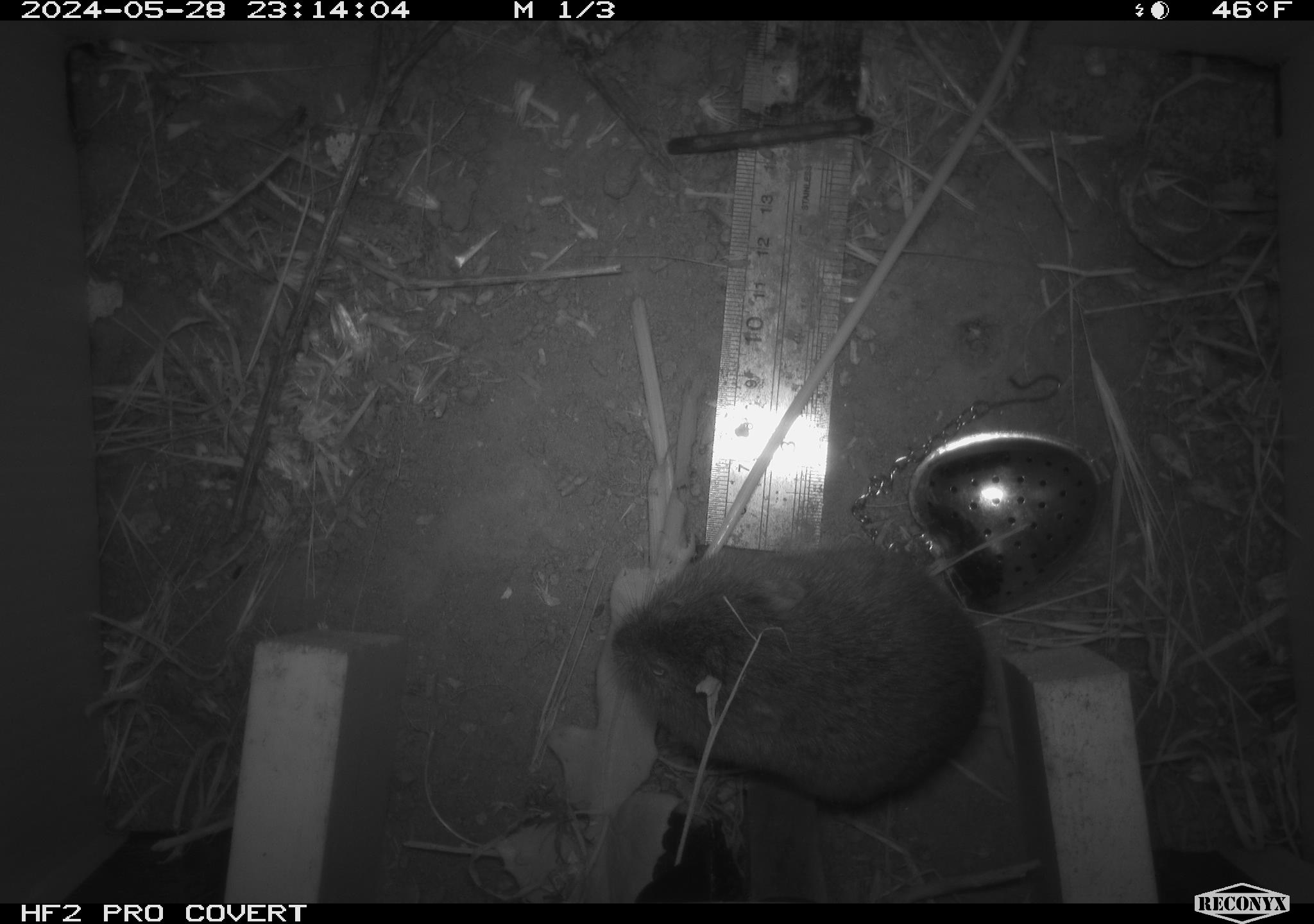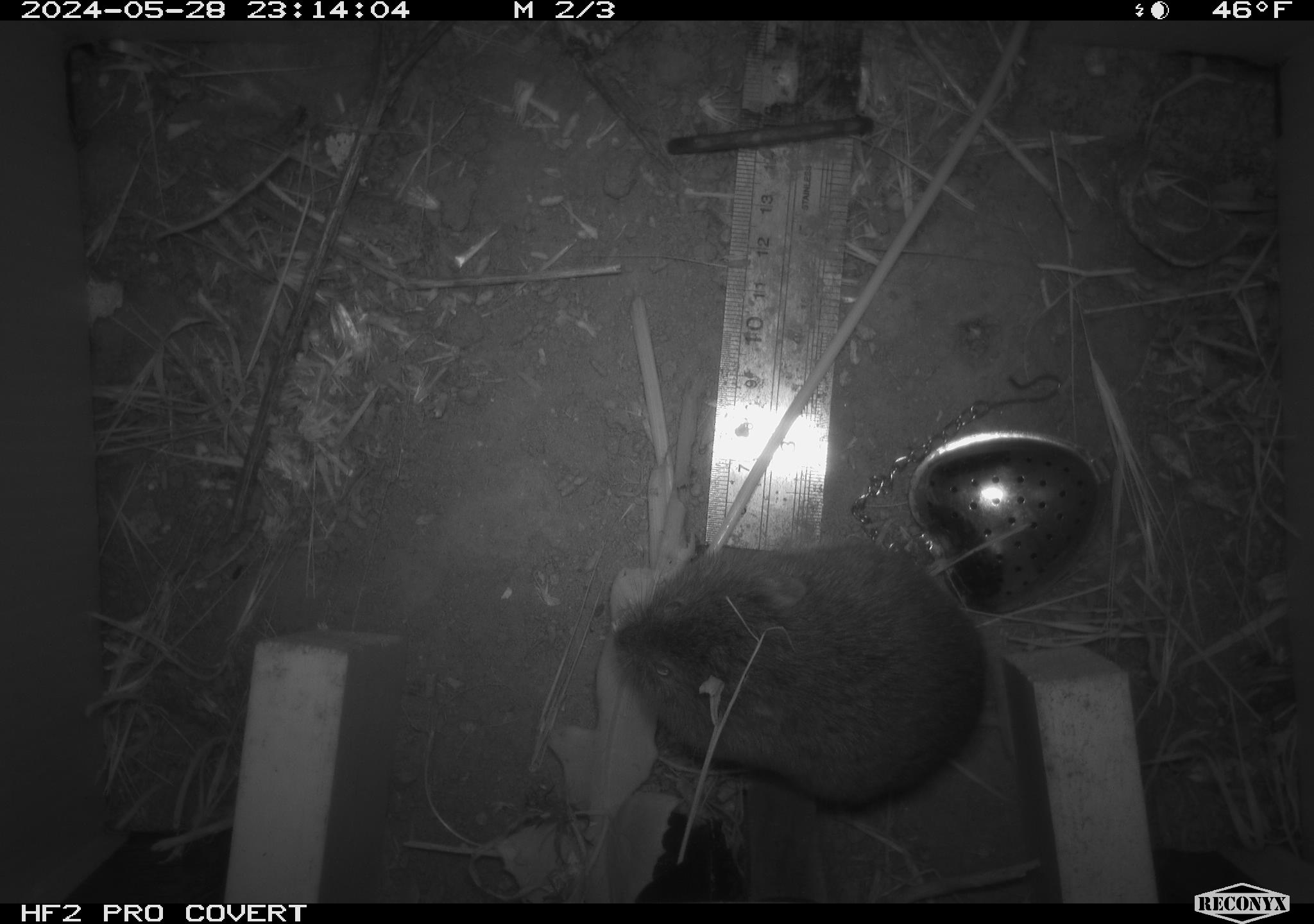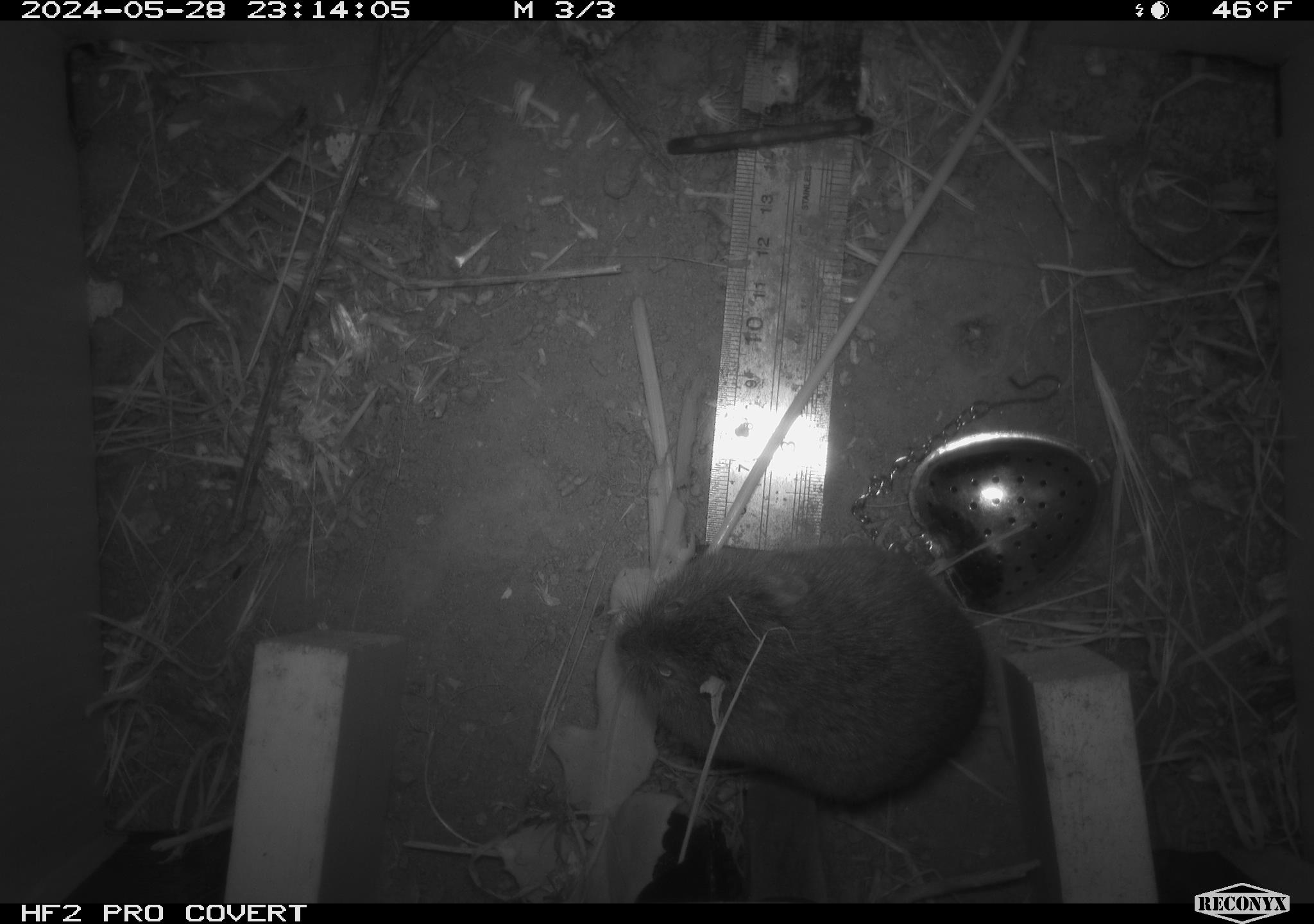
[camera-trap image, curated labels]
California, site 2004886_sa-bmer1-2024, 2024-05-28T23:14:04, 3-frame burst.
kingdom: Animalia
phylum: Chordata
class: Mammalia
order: Rodentia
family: Cricetidae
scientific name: Arvicolinae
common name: voles, lemmings, and muskrats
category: arvicolinae subfamily